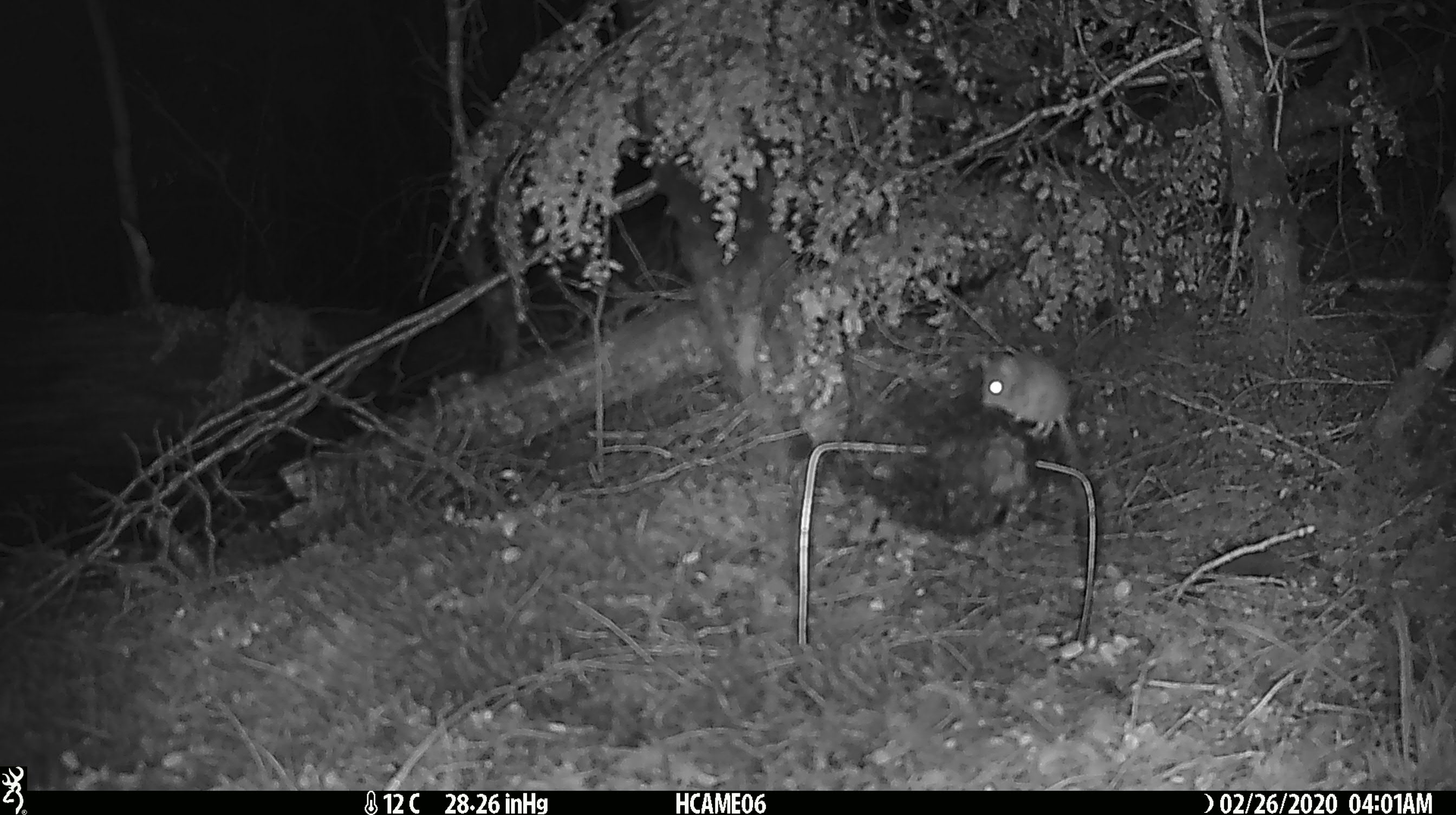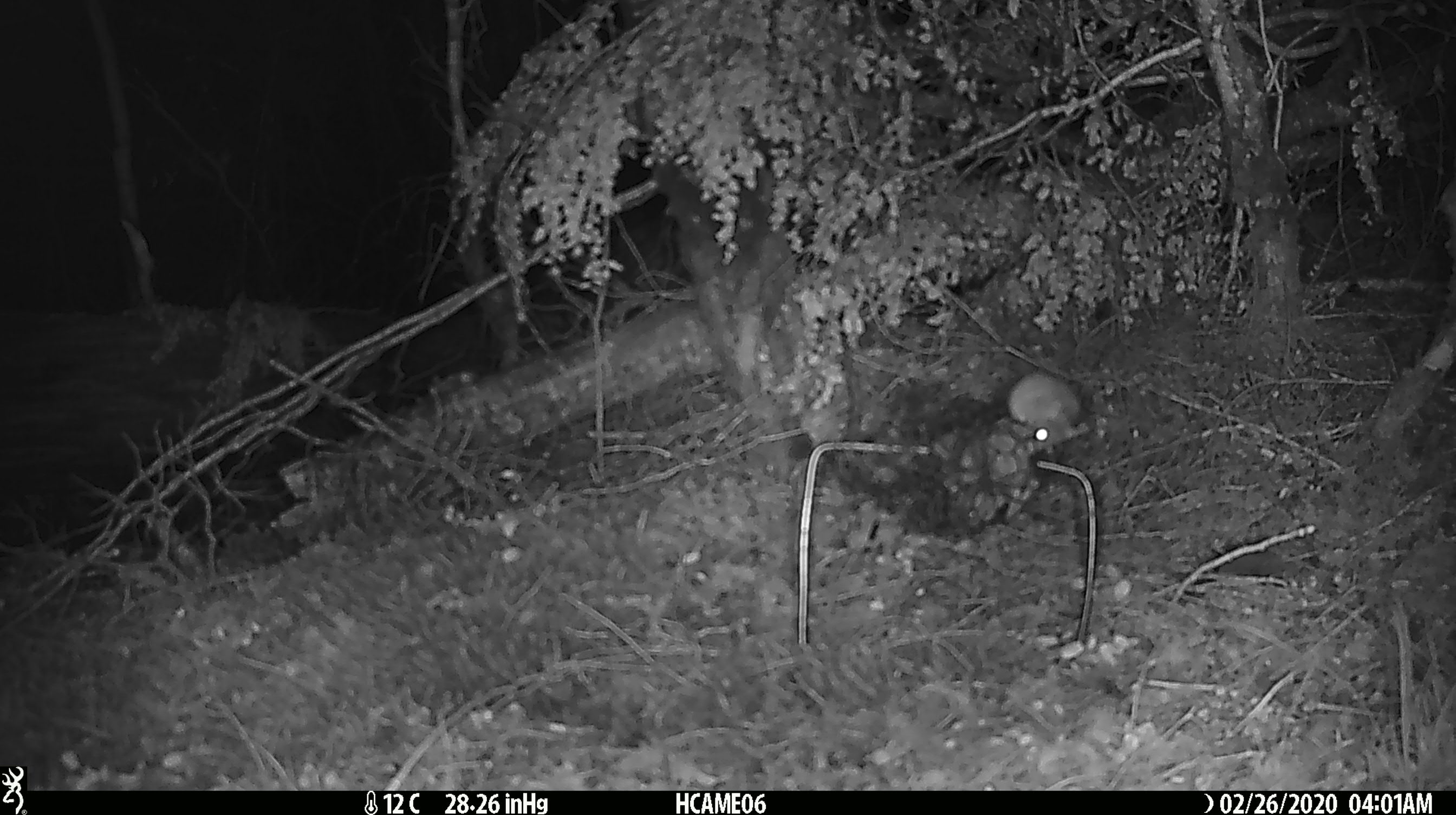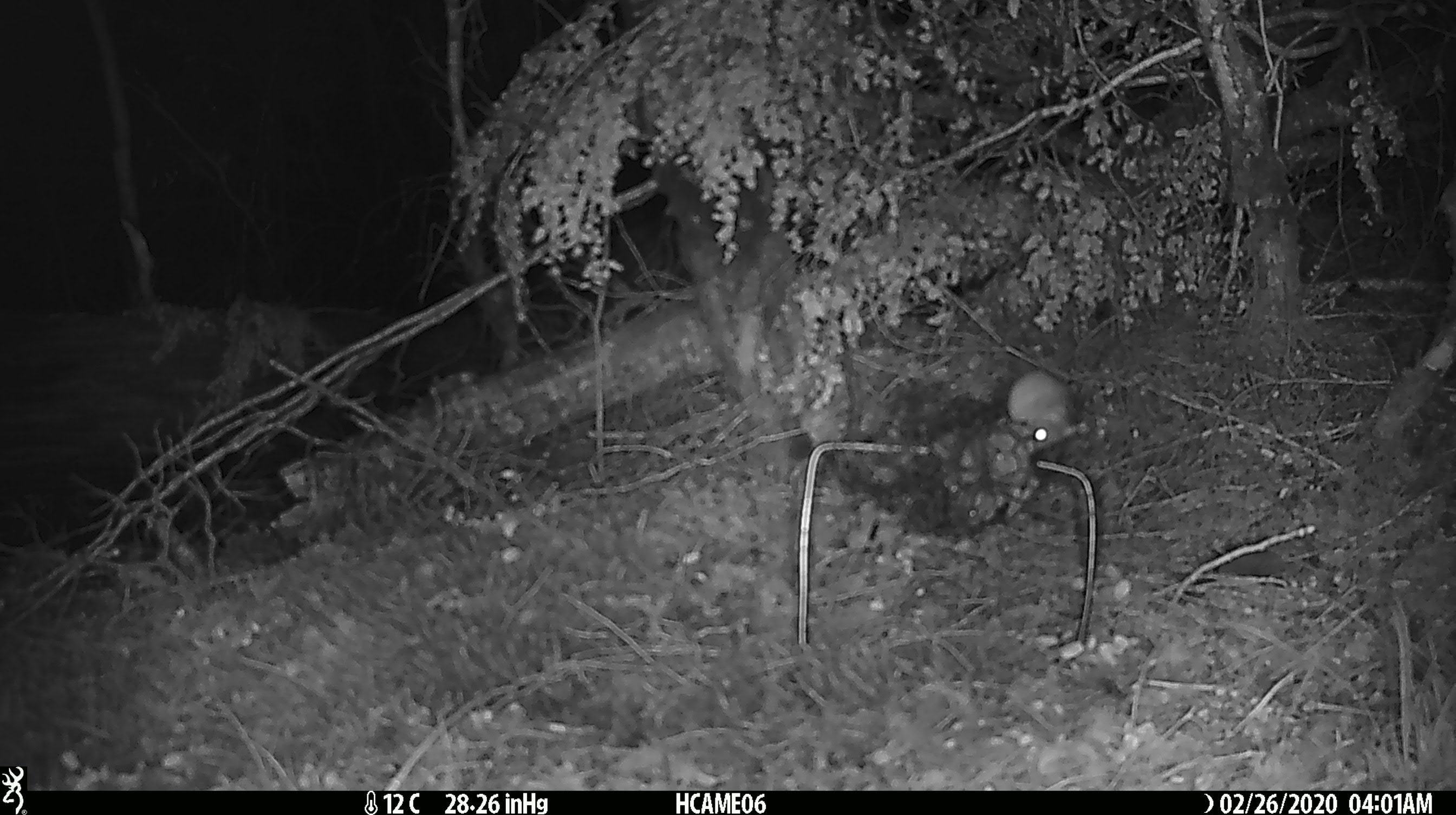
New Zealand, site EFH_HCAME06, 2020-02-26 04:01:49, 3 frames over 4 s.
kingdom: Animalia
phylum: Chordata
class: Mammalia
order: Rodentia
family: Muridae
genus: Mus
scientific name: Mus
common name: mouse